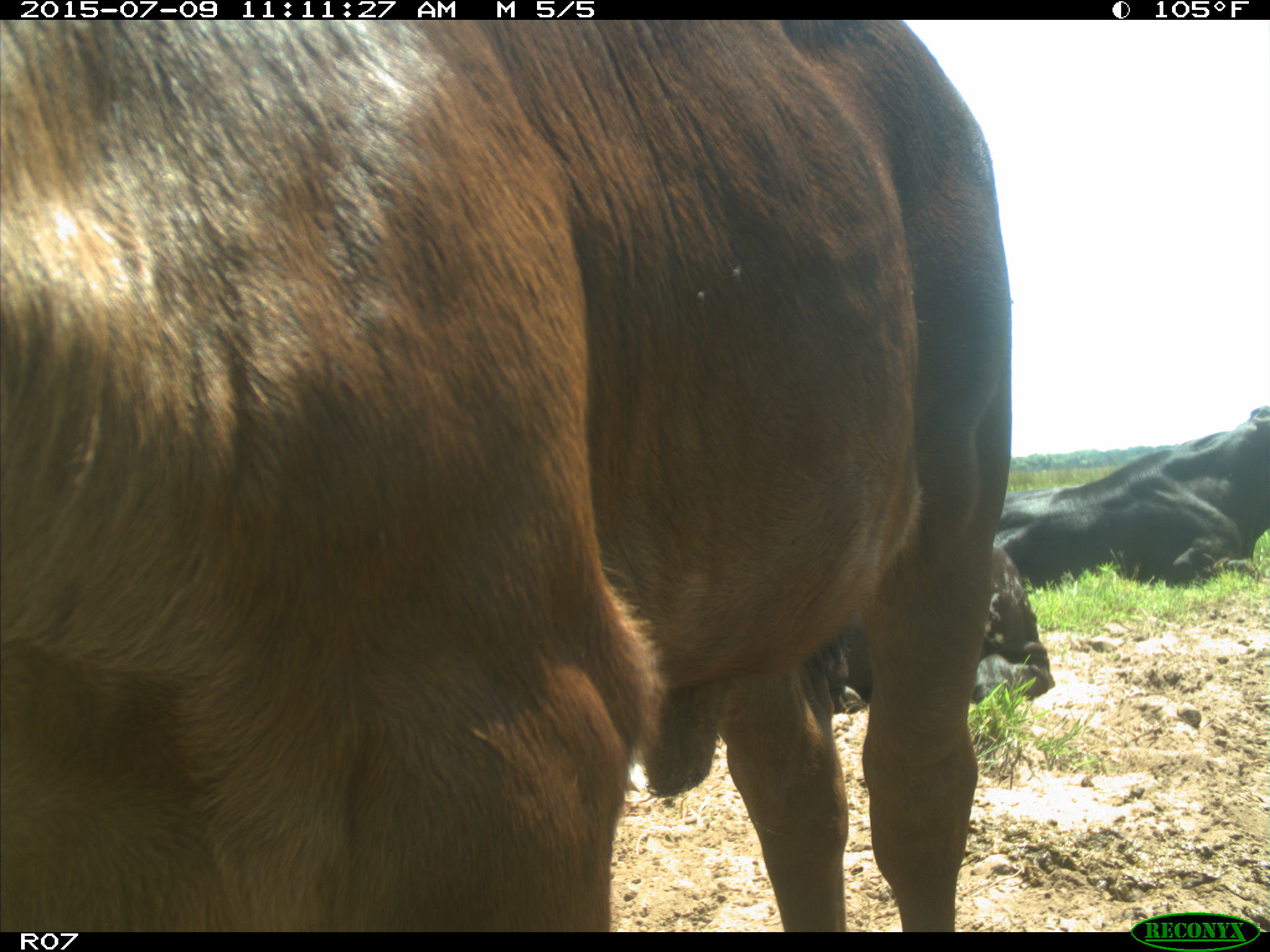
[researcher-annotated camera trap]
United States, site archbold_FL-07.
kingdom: Animalia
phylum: Chordata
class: Mammalia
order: Artiodactyla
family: Bovidae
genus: Bos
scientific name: Bos taurus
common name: domestic cow